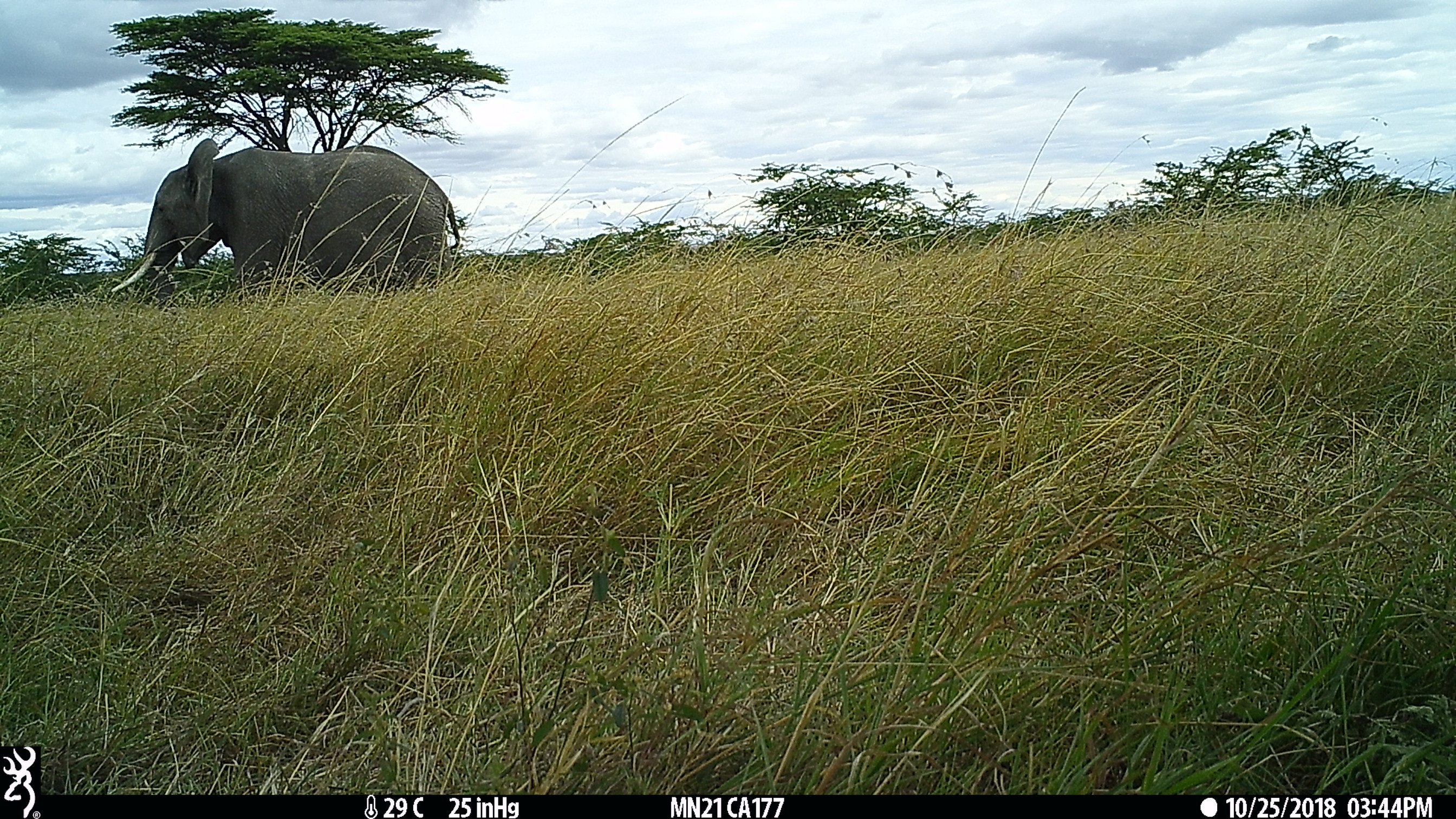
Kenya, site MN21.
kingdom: Animalia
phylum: Chordata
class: Mammalia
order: Proboscidea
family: Elephantidae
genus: Loxodonta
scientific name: Loxodonta africana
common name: elephant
Elephant (Loxodonta africana).